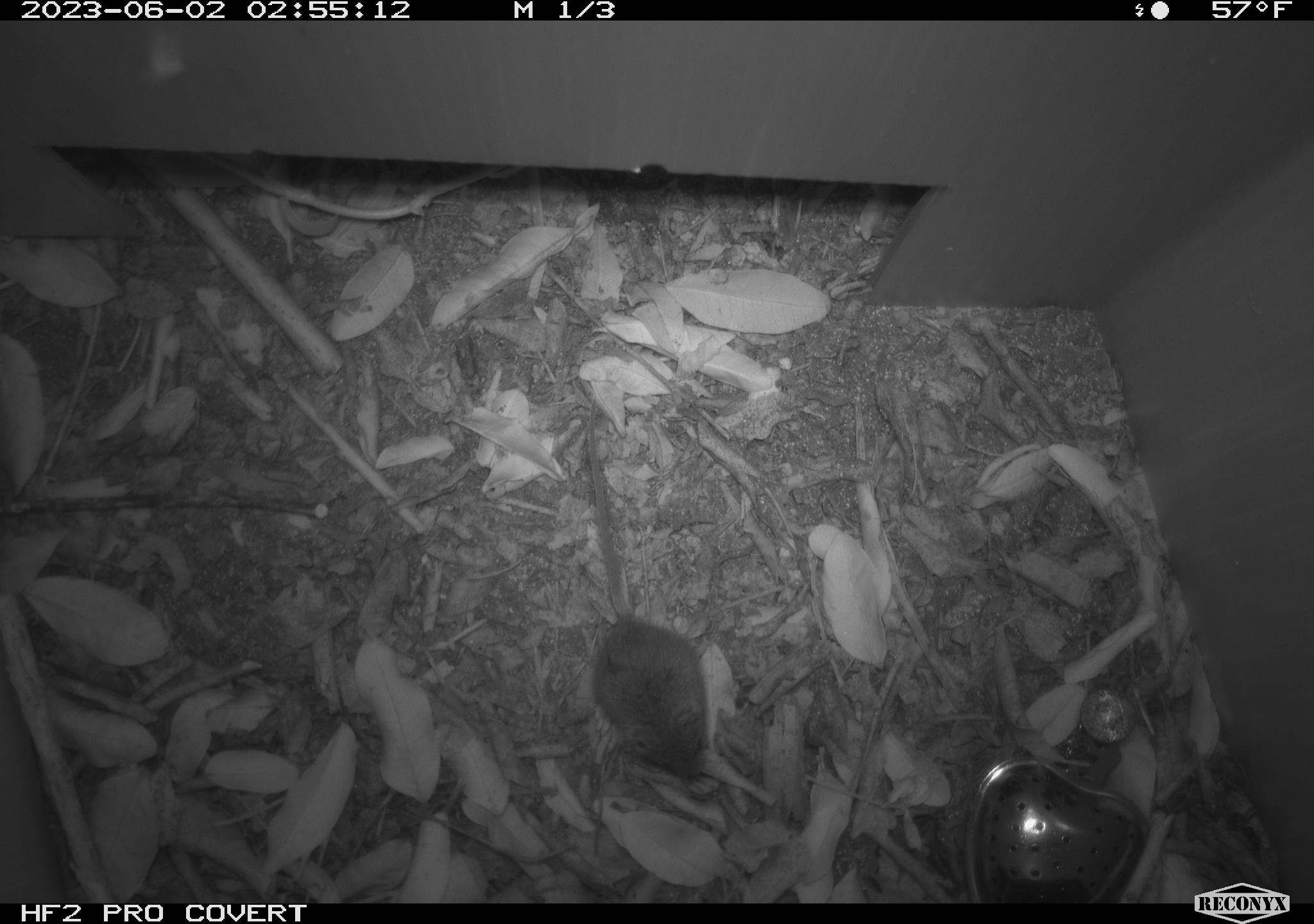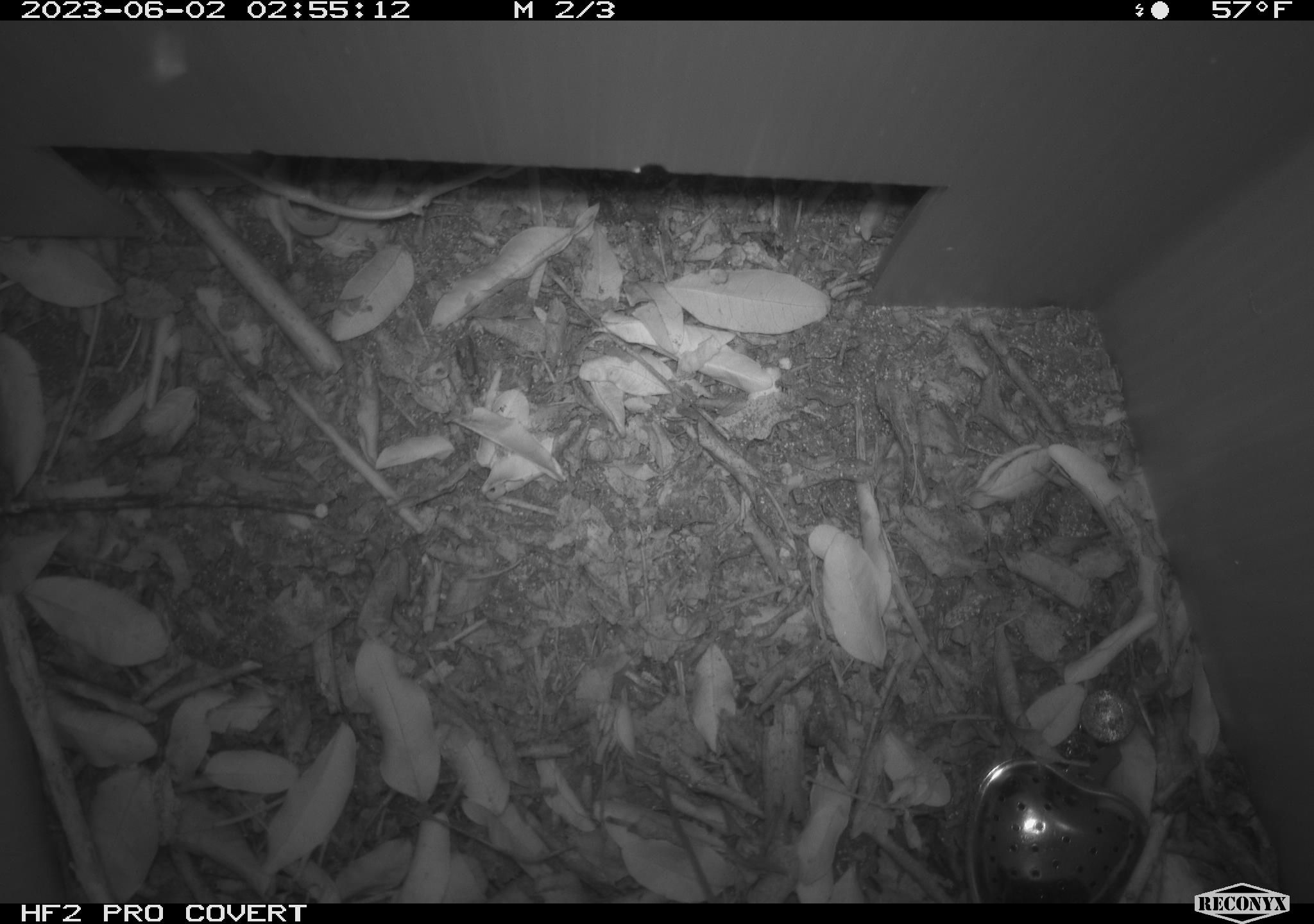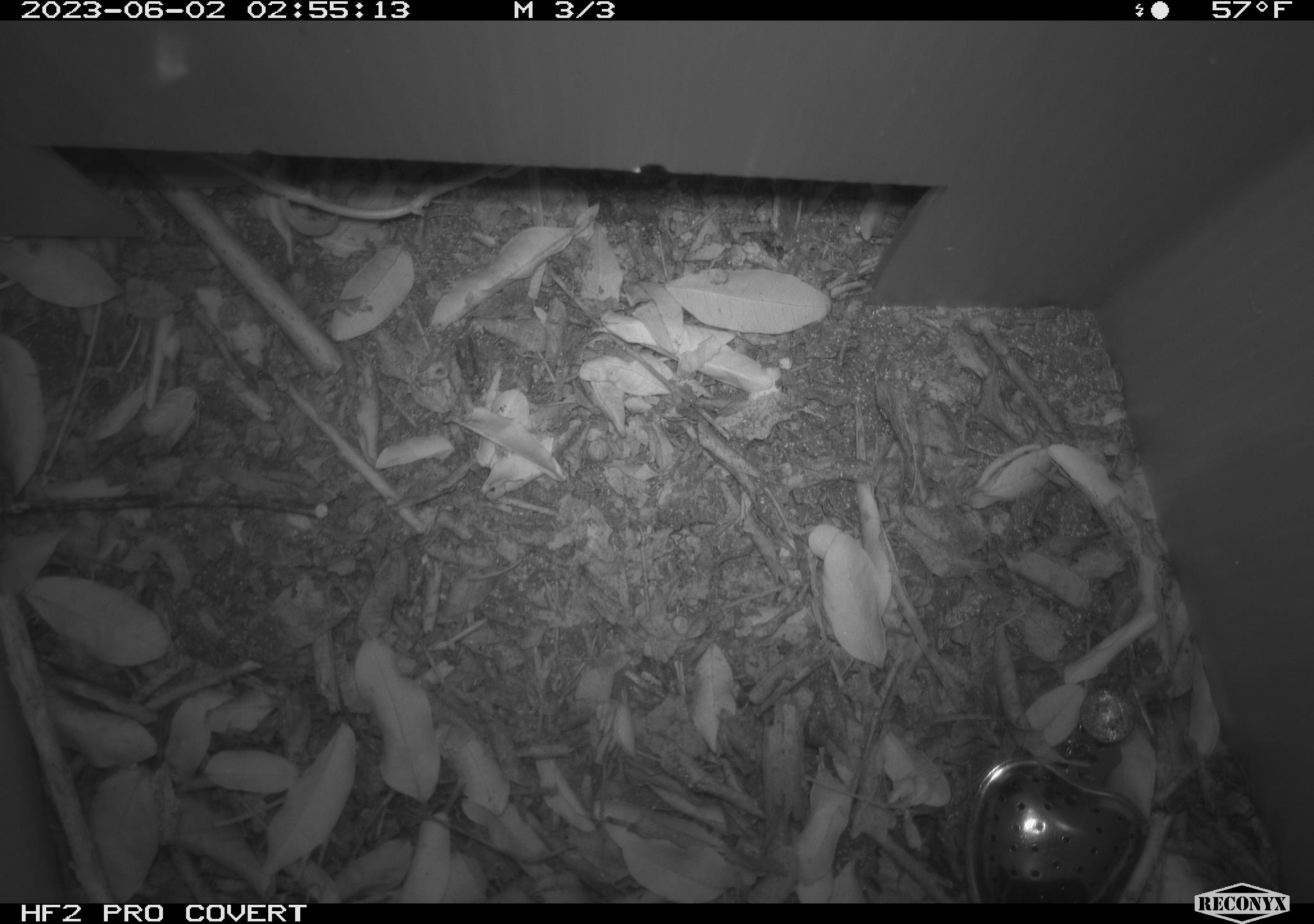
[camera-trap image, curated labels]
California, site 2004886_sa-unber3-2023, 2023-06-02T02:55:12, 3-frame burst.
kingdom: Animalia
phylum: Chordata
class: Mammalia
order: Rodentia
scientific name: Rodentia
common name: mouse species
Mouse species (Rodentia).